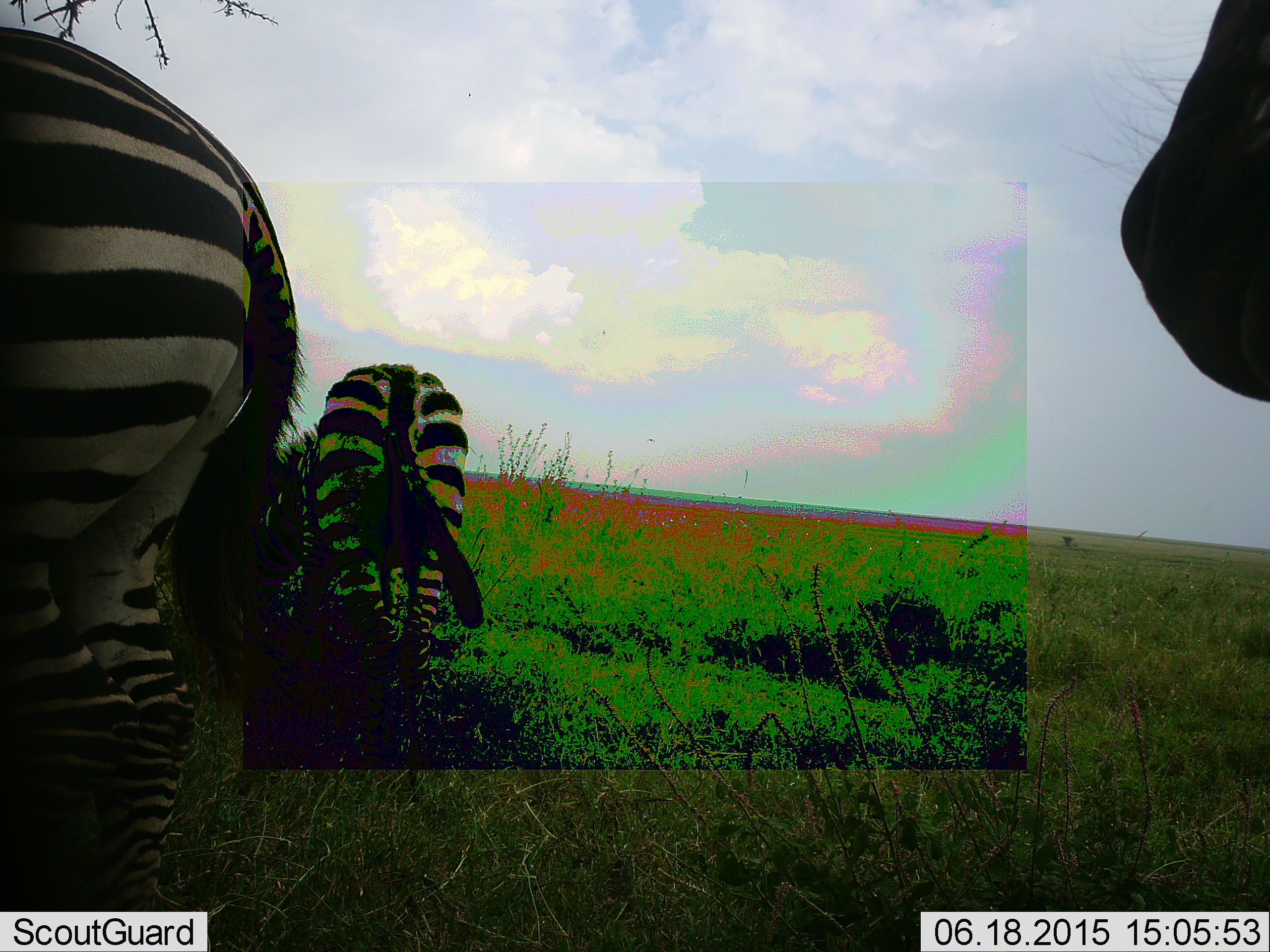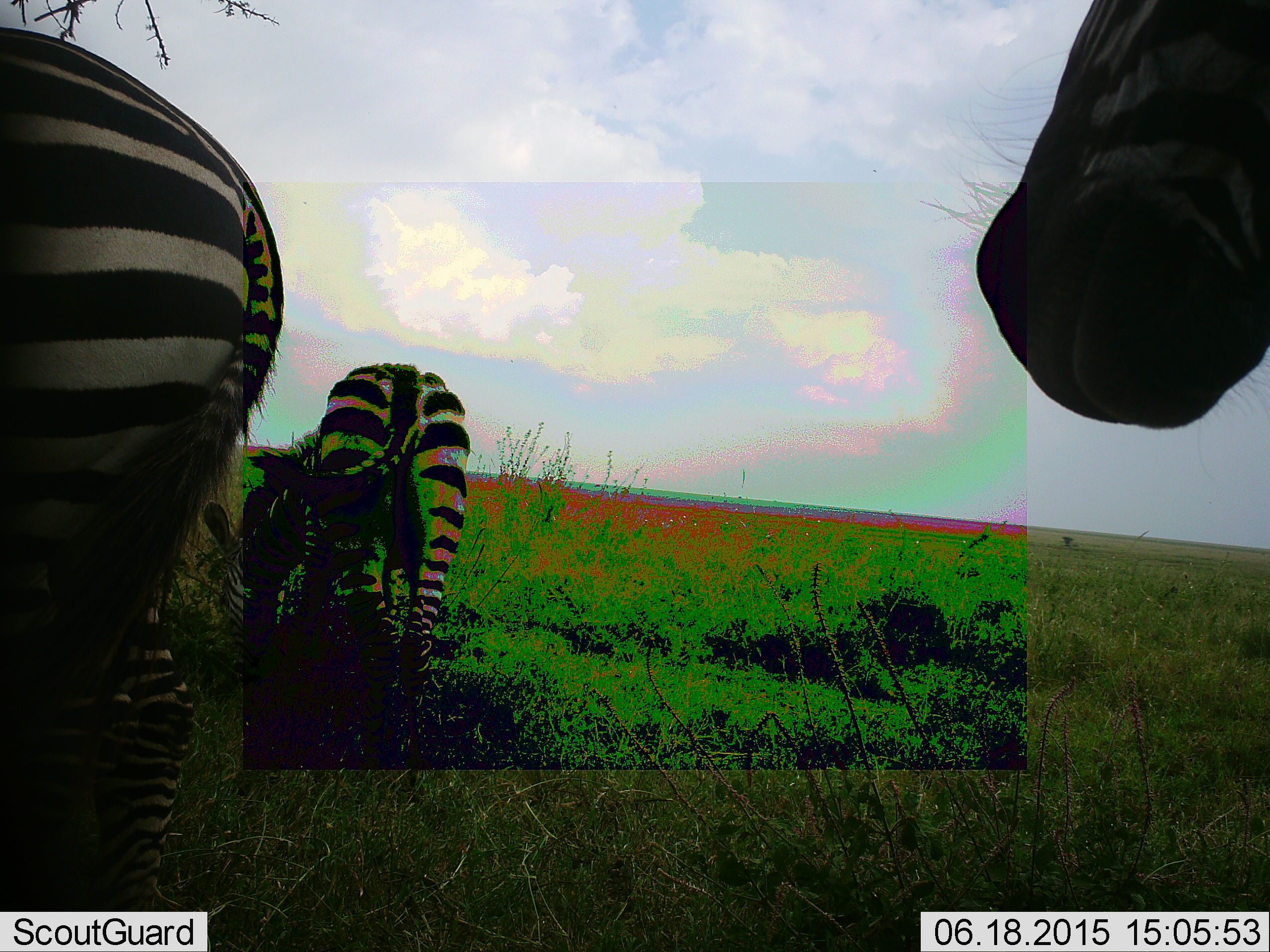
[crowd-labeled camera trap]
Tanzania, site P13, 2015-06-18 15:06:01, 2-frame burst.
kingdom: Animalia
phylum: Chordata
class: Mammalia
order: Perissodactyla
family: Equidae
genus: Equus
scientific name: Equus quagga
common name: plains zebra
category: zebra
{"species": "zebra (plains zebra) (Equus quagga)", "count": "3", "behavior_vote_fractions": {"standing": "60%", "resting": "0%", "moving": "10%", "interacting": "0%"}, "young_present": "0%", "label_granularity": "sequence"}